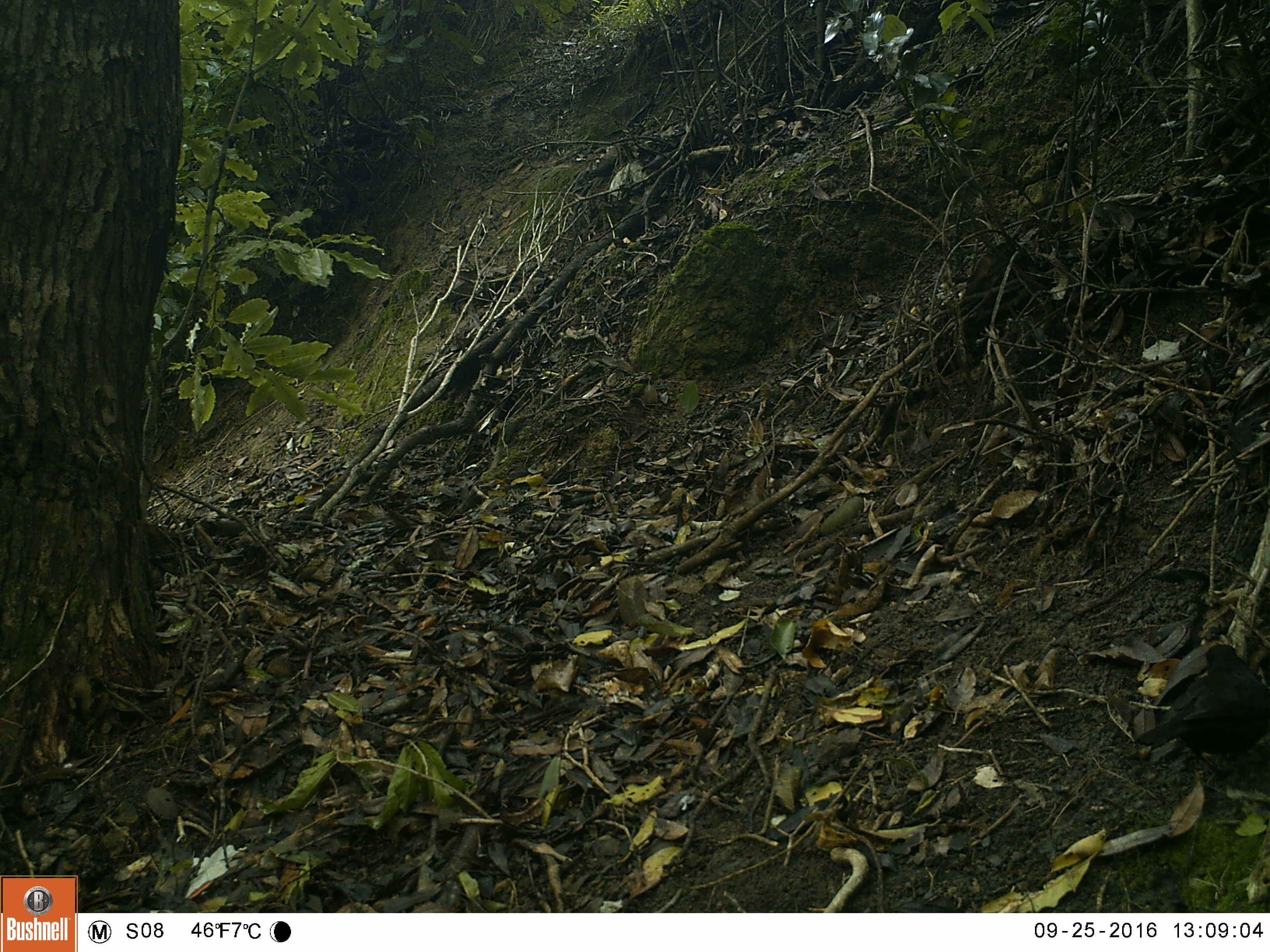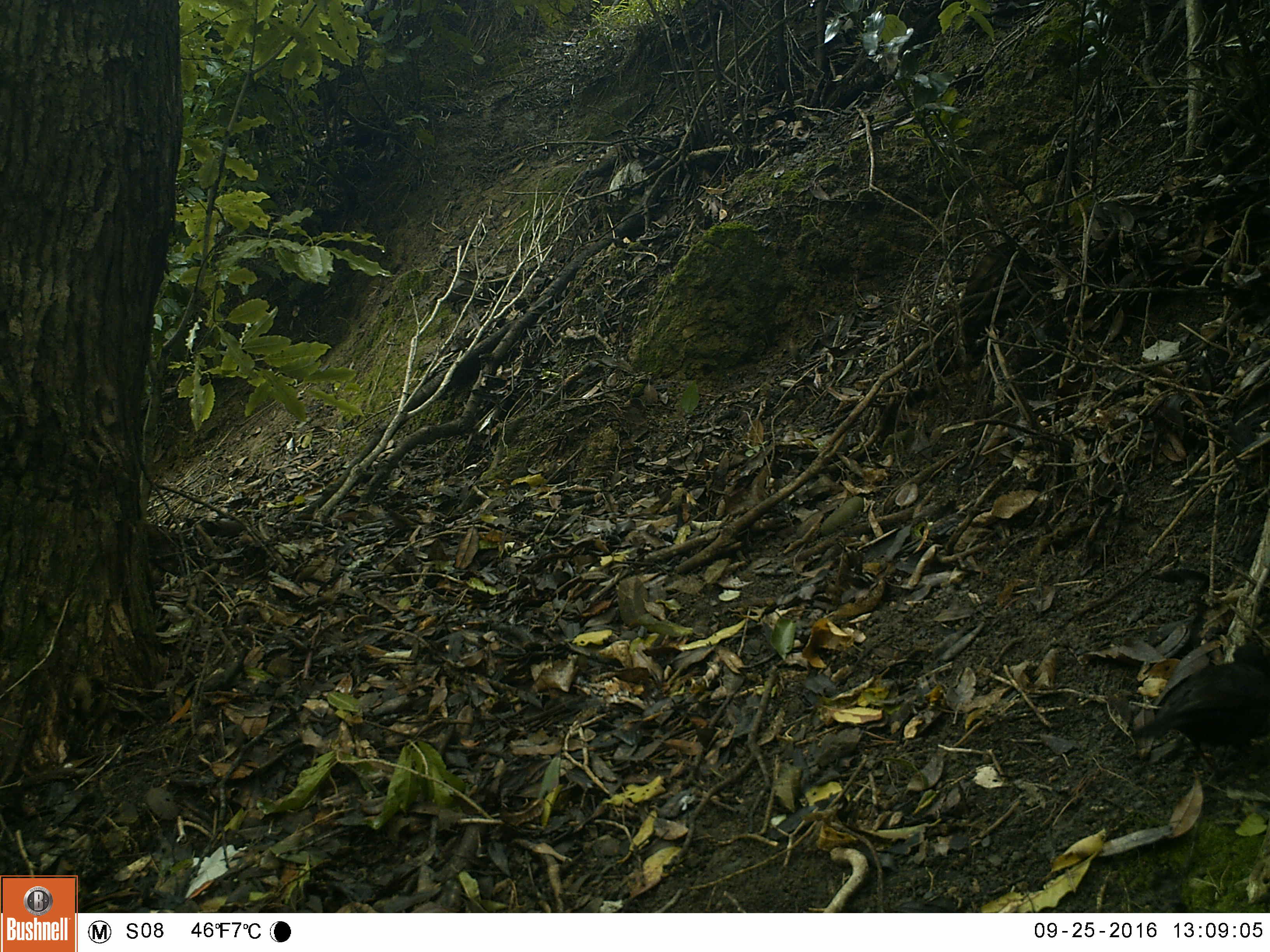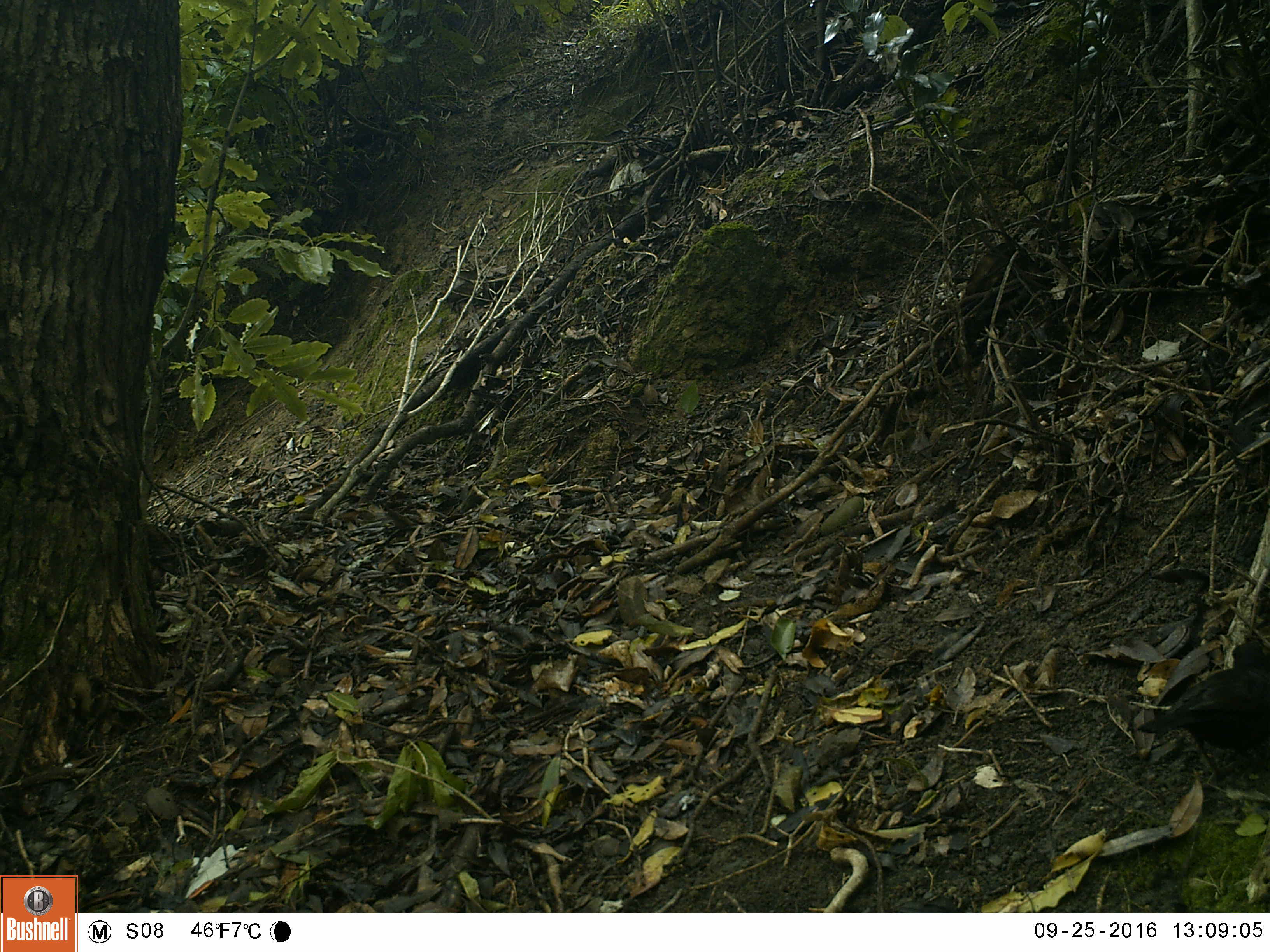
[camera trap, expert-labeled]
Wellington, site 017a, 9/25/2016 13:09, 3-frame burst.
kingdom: Animalia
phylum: Chordata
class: Aves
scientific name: Aves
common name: bird